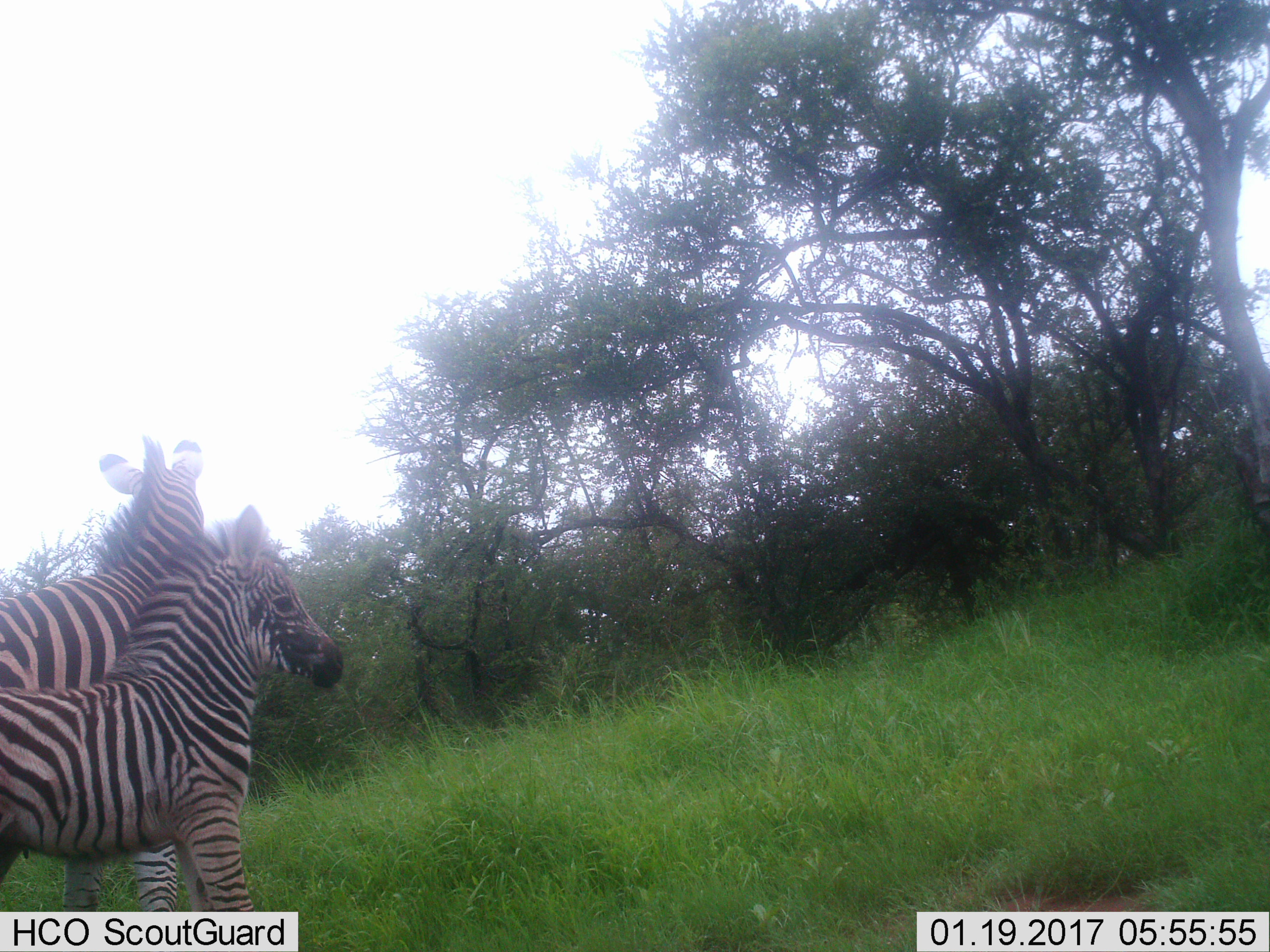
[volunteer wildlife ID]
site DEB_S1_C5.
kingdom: Animalia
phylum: Chordata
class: Mammalia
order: Perissodactyla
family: Equidae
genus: Equus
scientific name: Equus quagga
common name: plains zebra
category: zebraplains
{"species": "zebraplains (plains zebra) (Equus quagga)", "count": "2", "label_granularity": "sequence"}